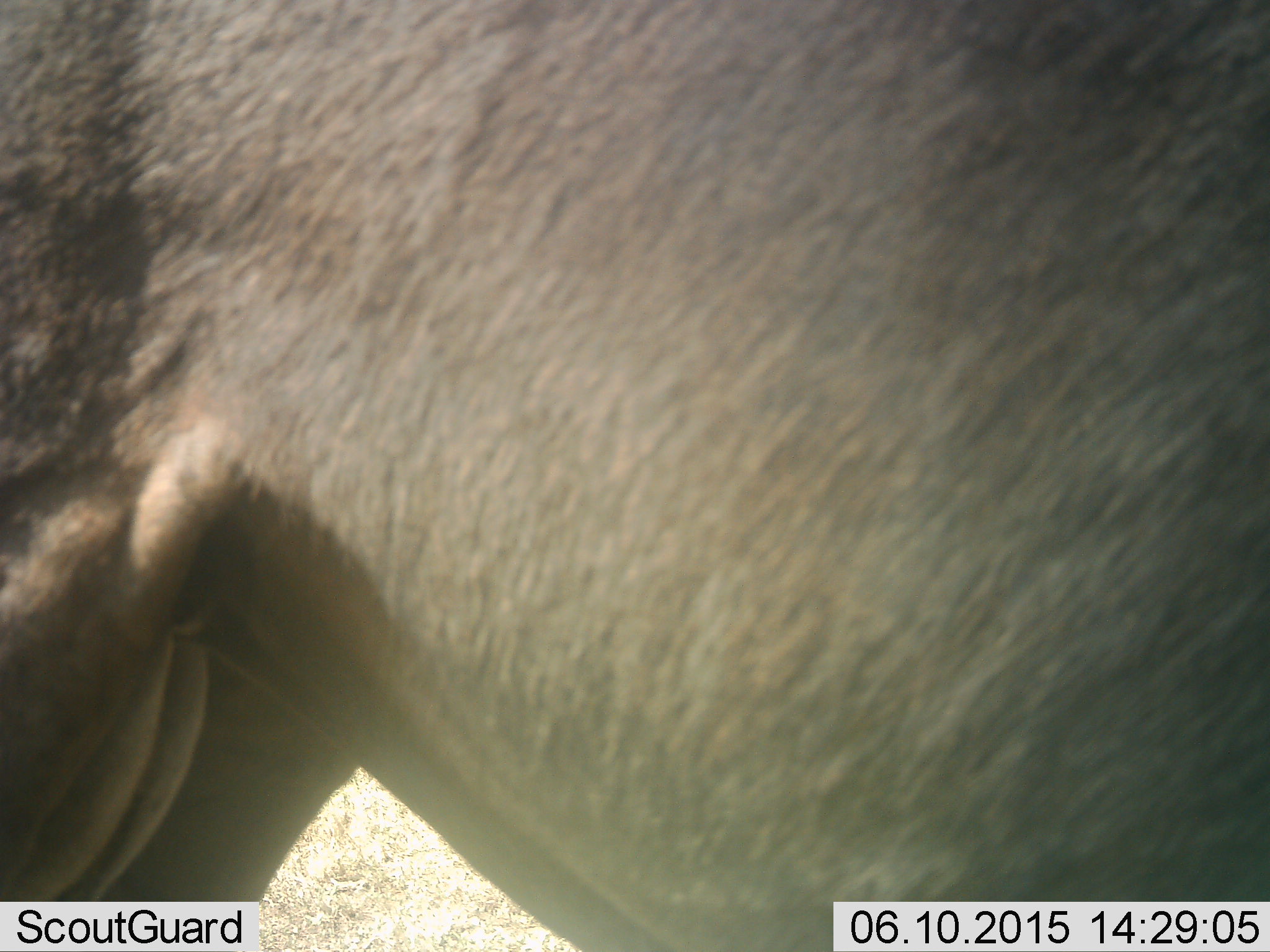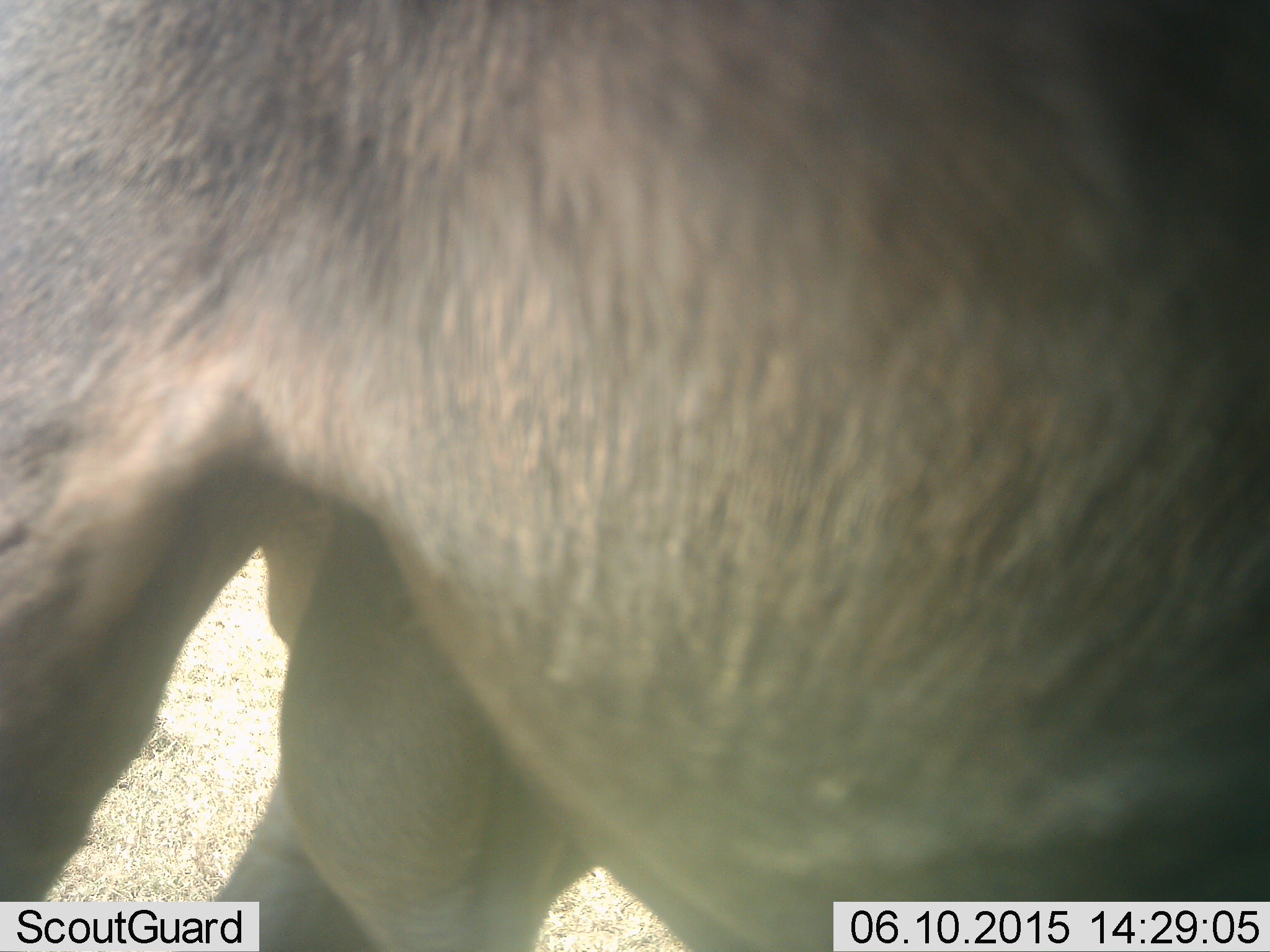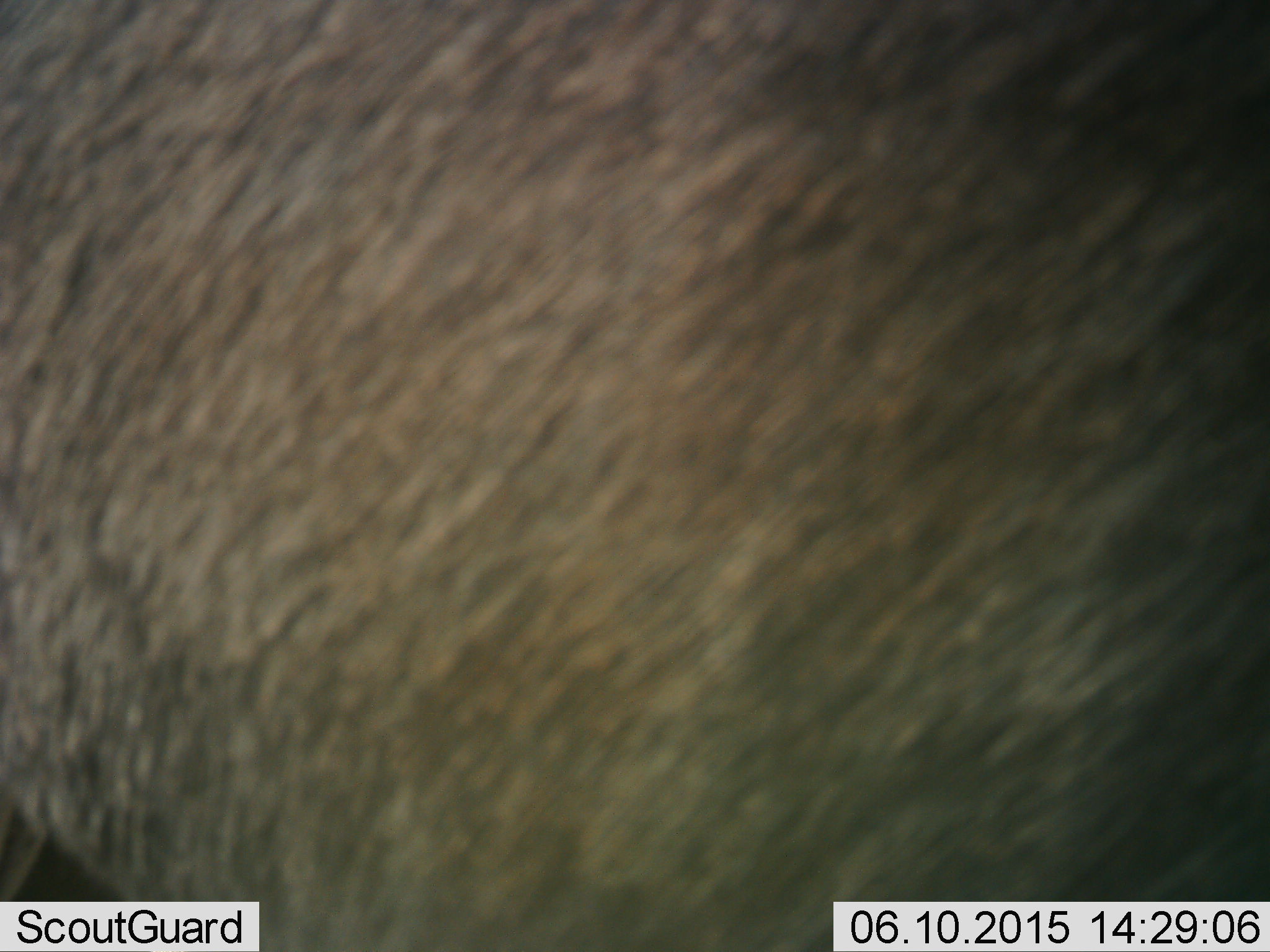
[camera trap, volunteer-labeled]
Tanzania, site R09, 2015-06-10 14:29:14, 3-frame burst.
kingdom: Animalia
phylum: Chordata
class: Mammalia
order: Artiodactyla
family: Bovidae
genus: Connochaetes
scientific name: Connochaetes taurinus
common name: blue wildebeest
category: wildebeest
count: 1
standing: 60%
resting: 0%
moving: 40%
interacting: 0%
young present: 0%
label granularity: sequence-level